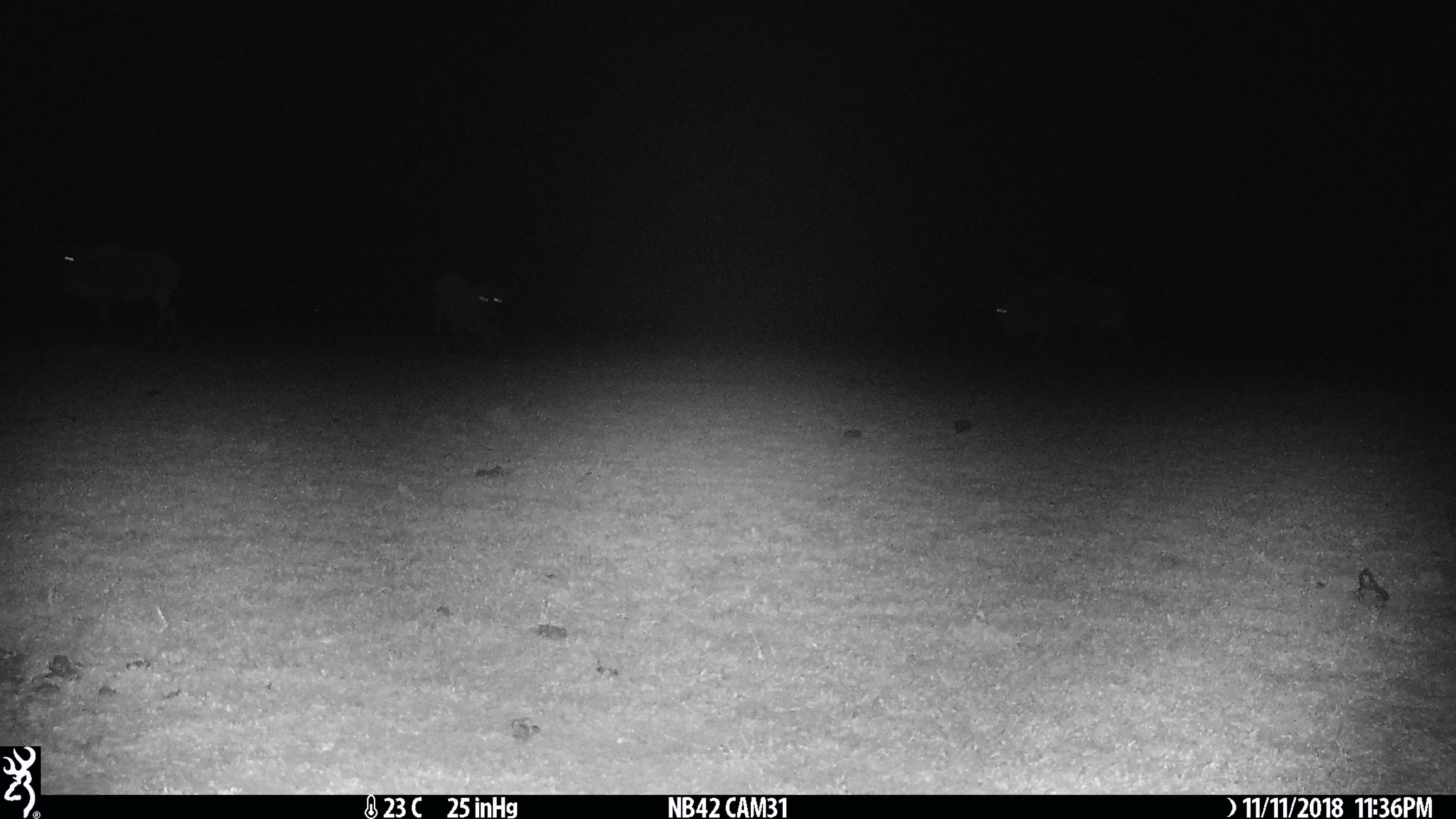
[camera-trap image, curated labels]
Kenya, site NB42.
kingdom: Animalia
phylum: Chordata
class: Mammalia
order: Artiodactyla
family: Bovidae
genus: Connochaetes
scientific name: Connochaetes taurinus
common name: blue wildebeest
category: wildebeest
Wildebeest (blue wildebeest) (Connochaetes taurinus).